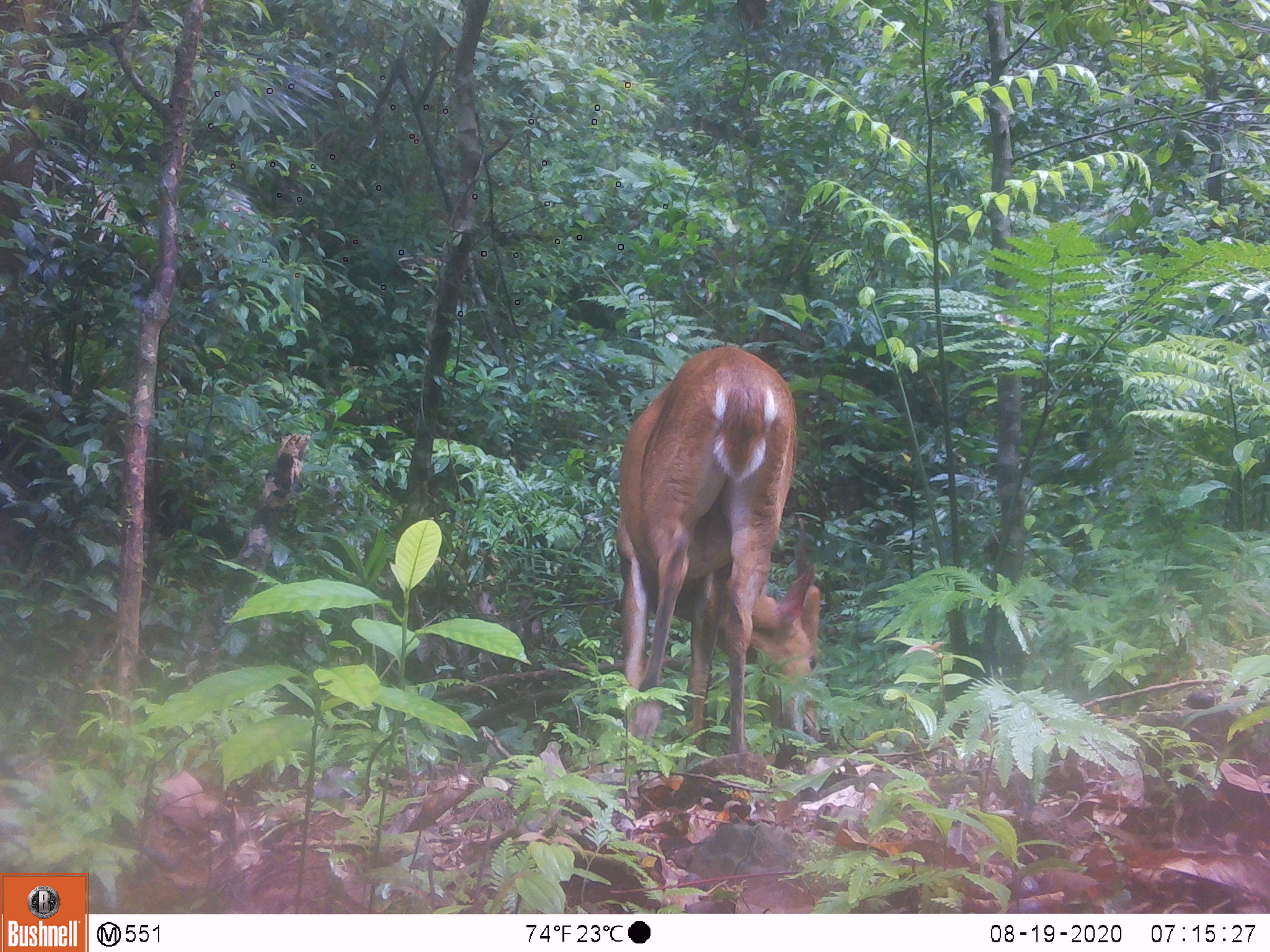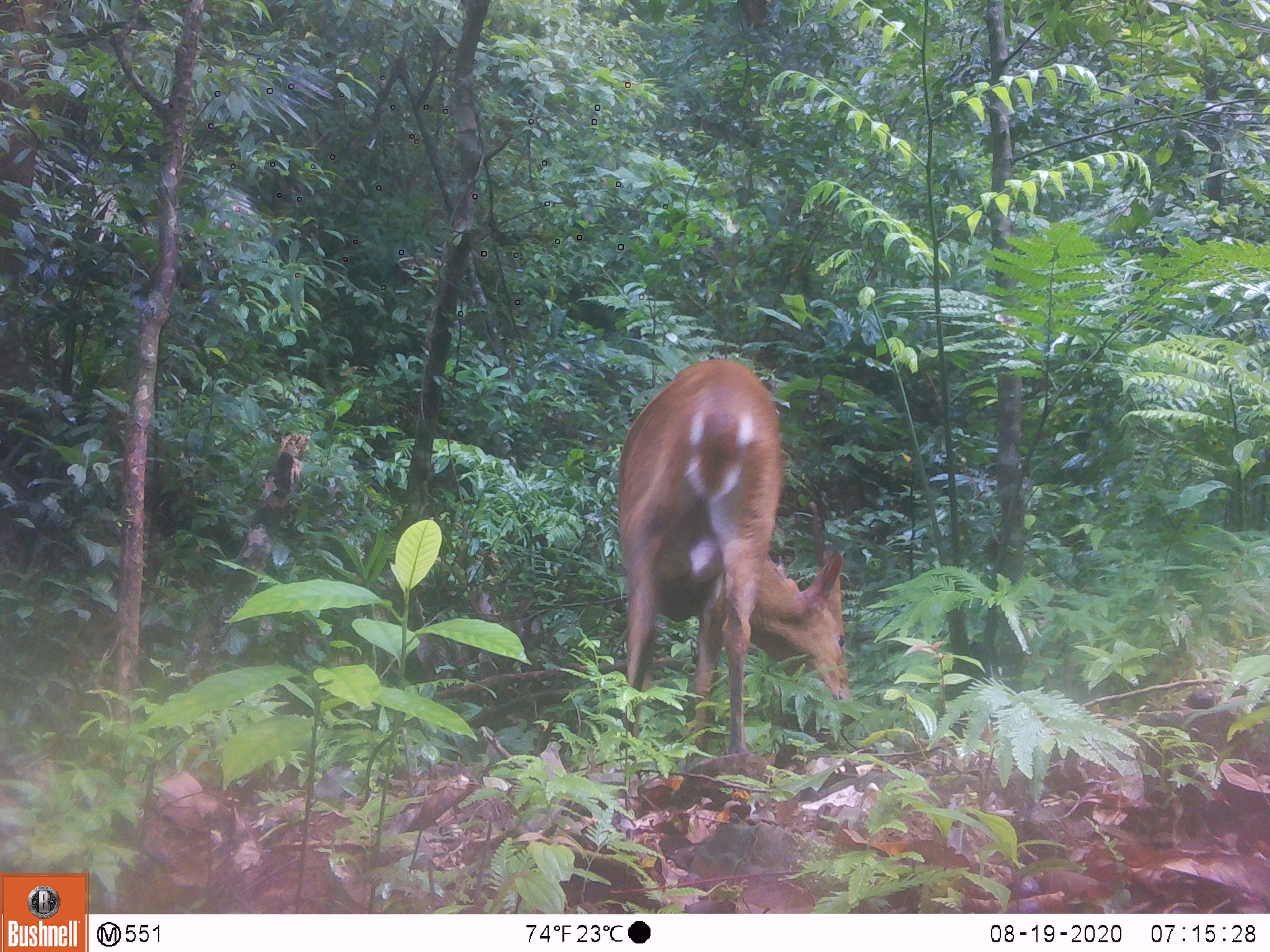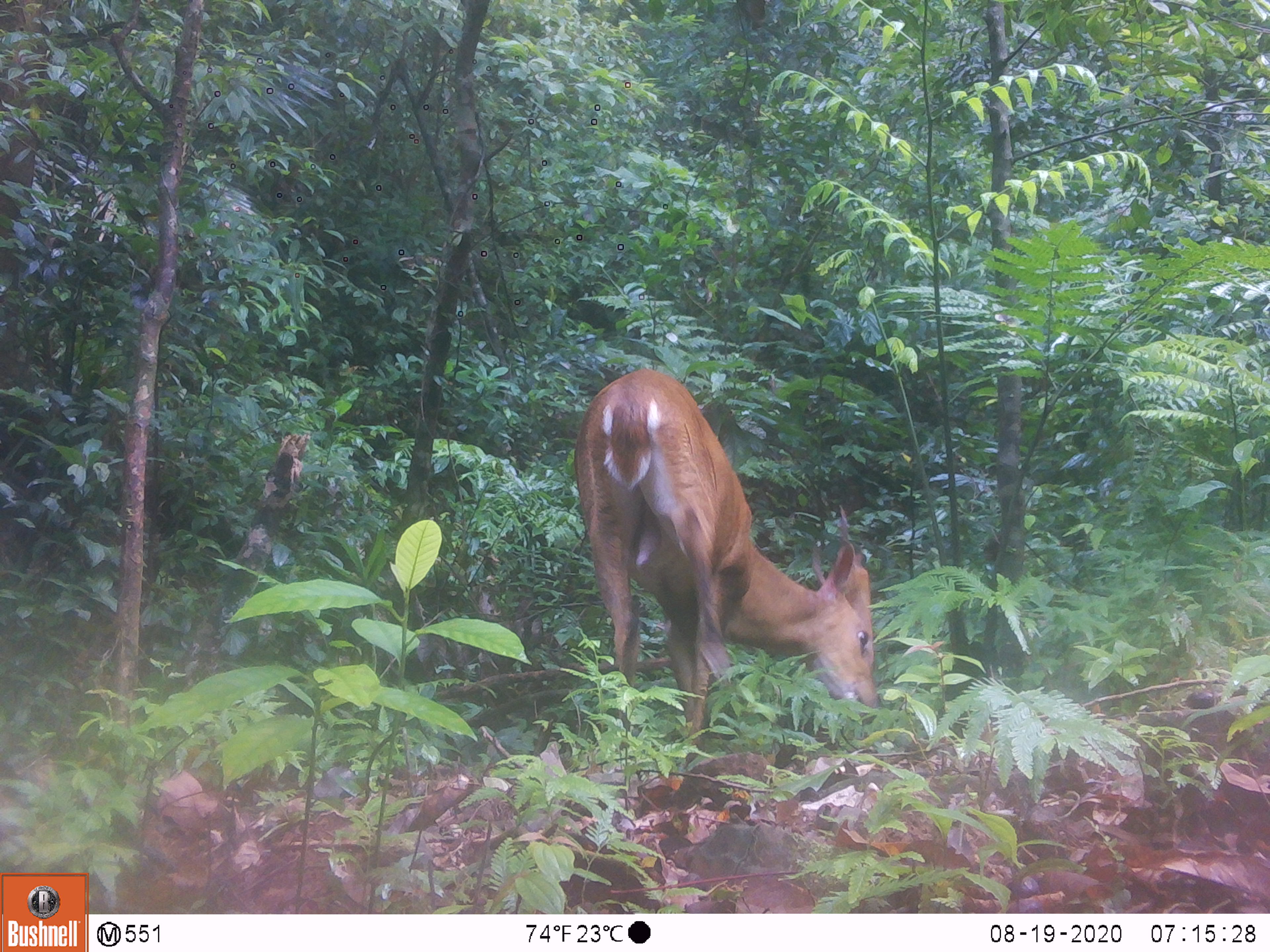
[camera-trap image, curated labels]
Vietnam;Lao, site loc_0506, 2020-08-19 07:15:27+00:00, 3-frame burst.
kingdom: Animalia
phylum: Chordata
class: Mammalia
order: Artiodactyla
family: Cervidae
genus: Muntiacus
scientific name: Muntiacus vuquangensis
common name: large-antlered muntjac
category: large antlered muntjac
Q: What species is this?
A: Large antlered muntjac (large-antlered muntjac) (Muntiacus vuquangensis).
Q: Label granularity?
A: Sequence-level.